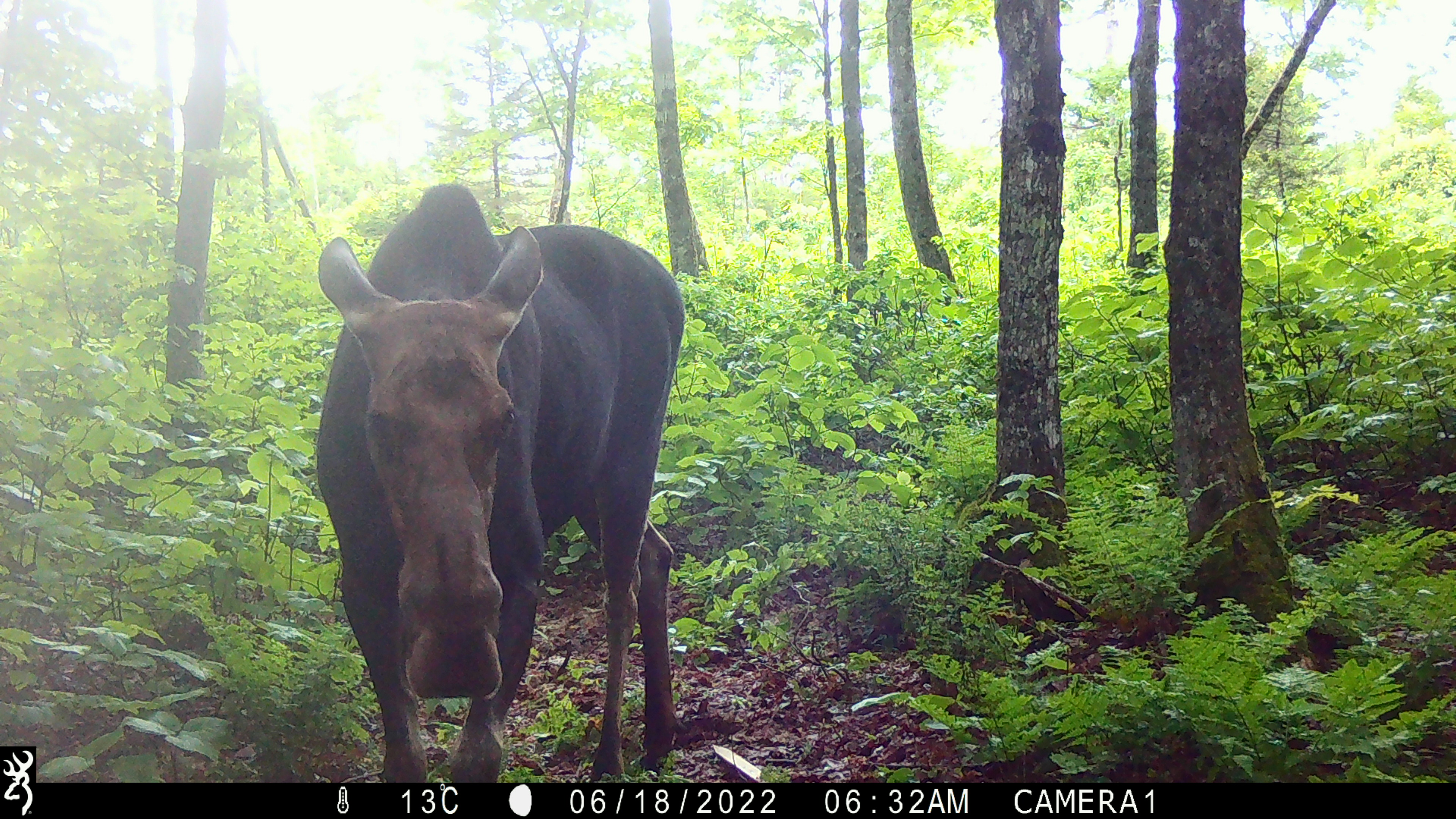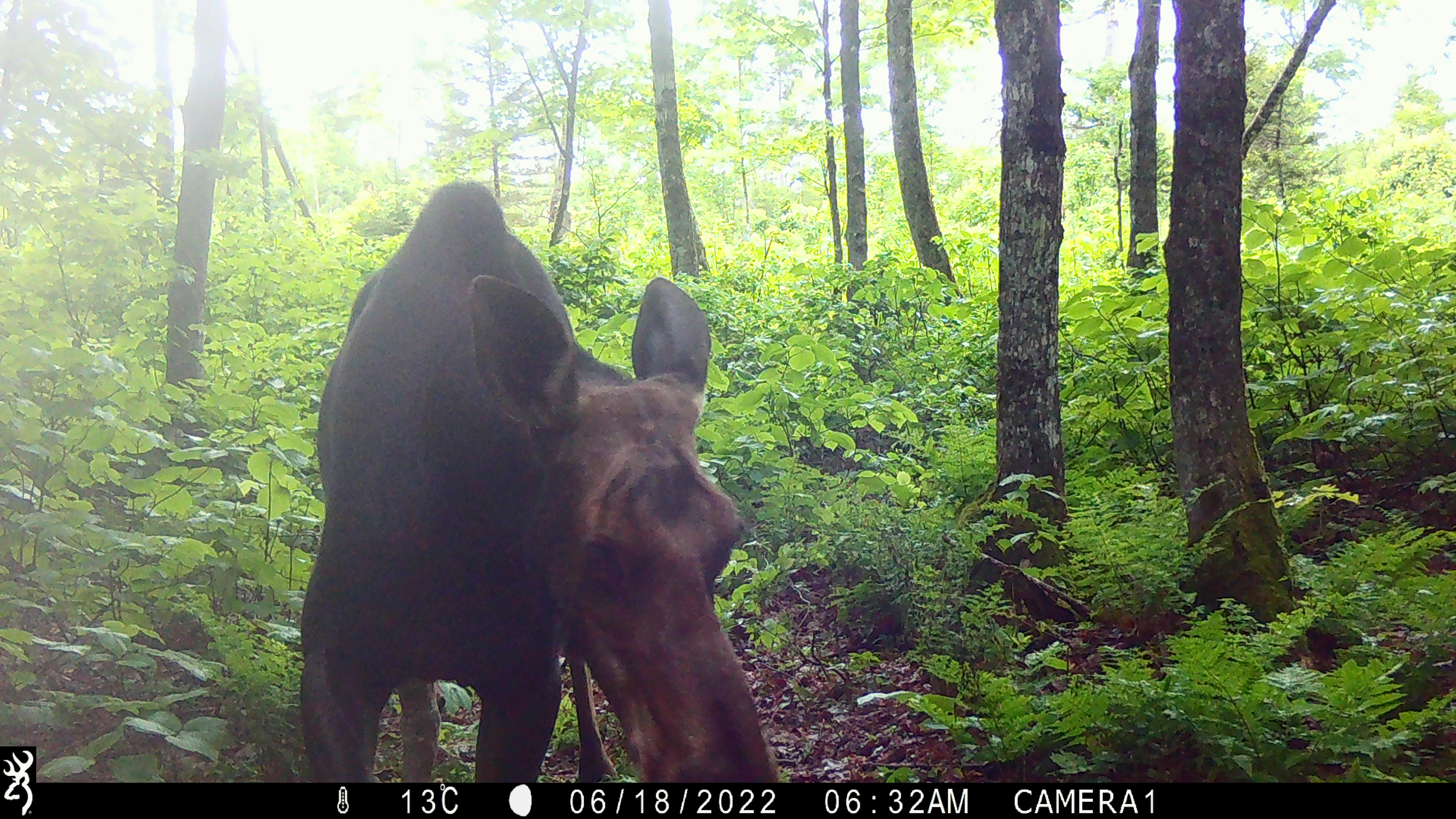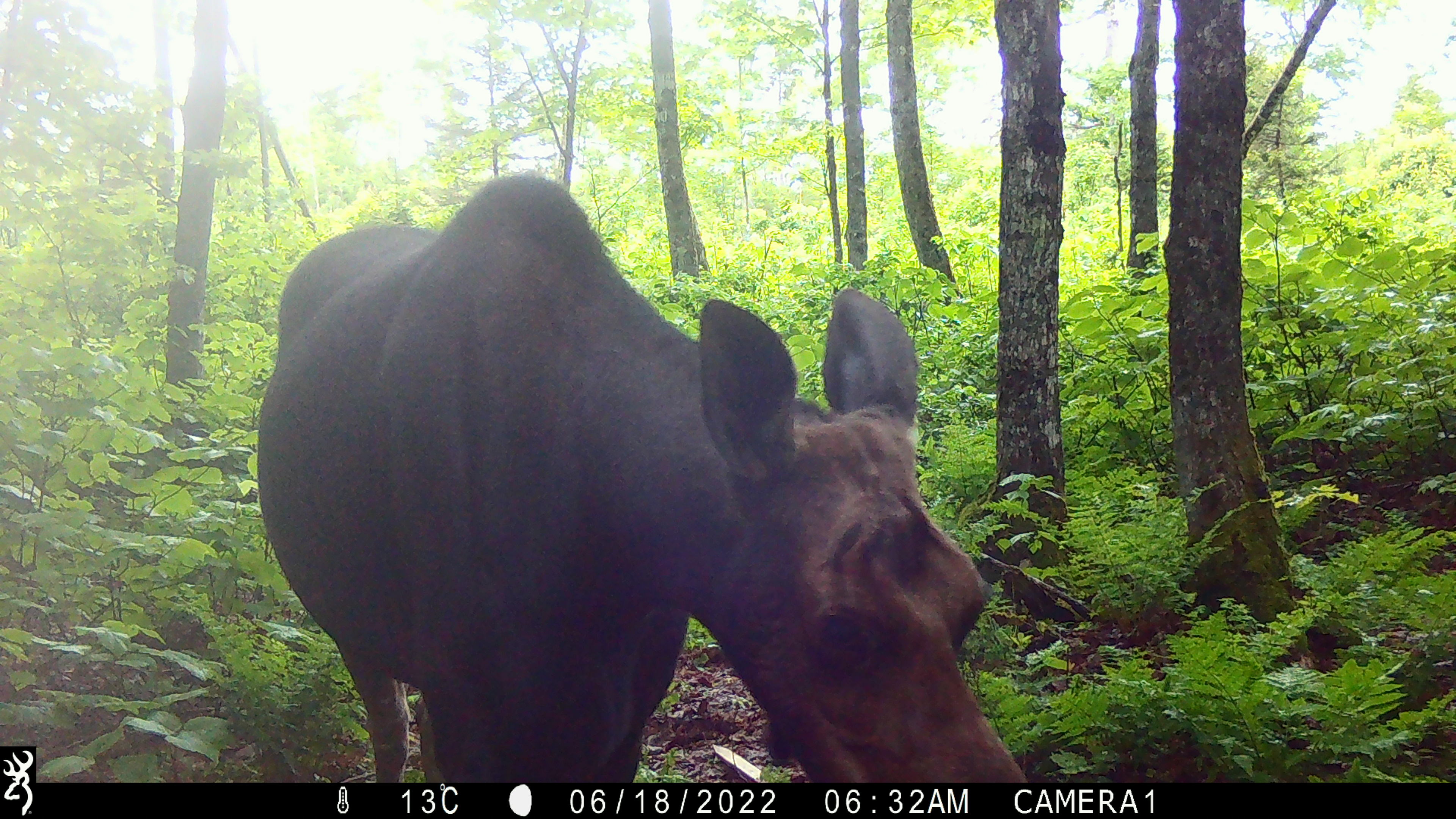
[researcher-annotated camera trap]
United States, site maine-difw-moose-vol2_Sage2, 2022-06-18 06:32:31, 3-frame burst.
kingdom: Animalia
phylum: Chordata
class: Mammalia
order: Artiodactyla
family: Cervidae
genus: Alces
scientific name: Alces alces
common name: moose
Moose (Alces alces).